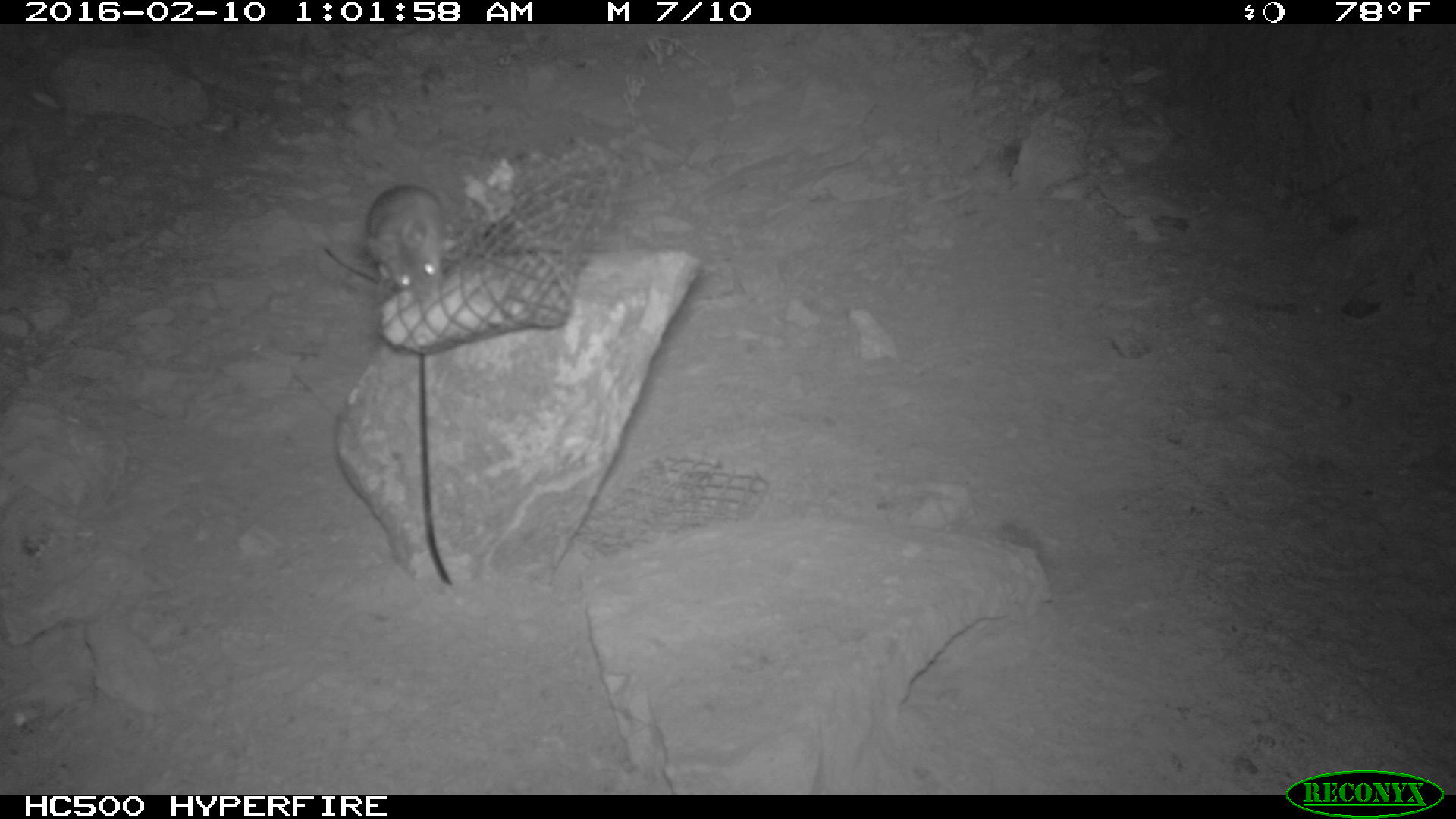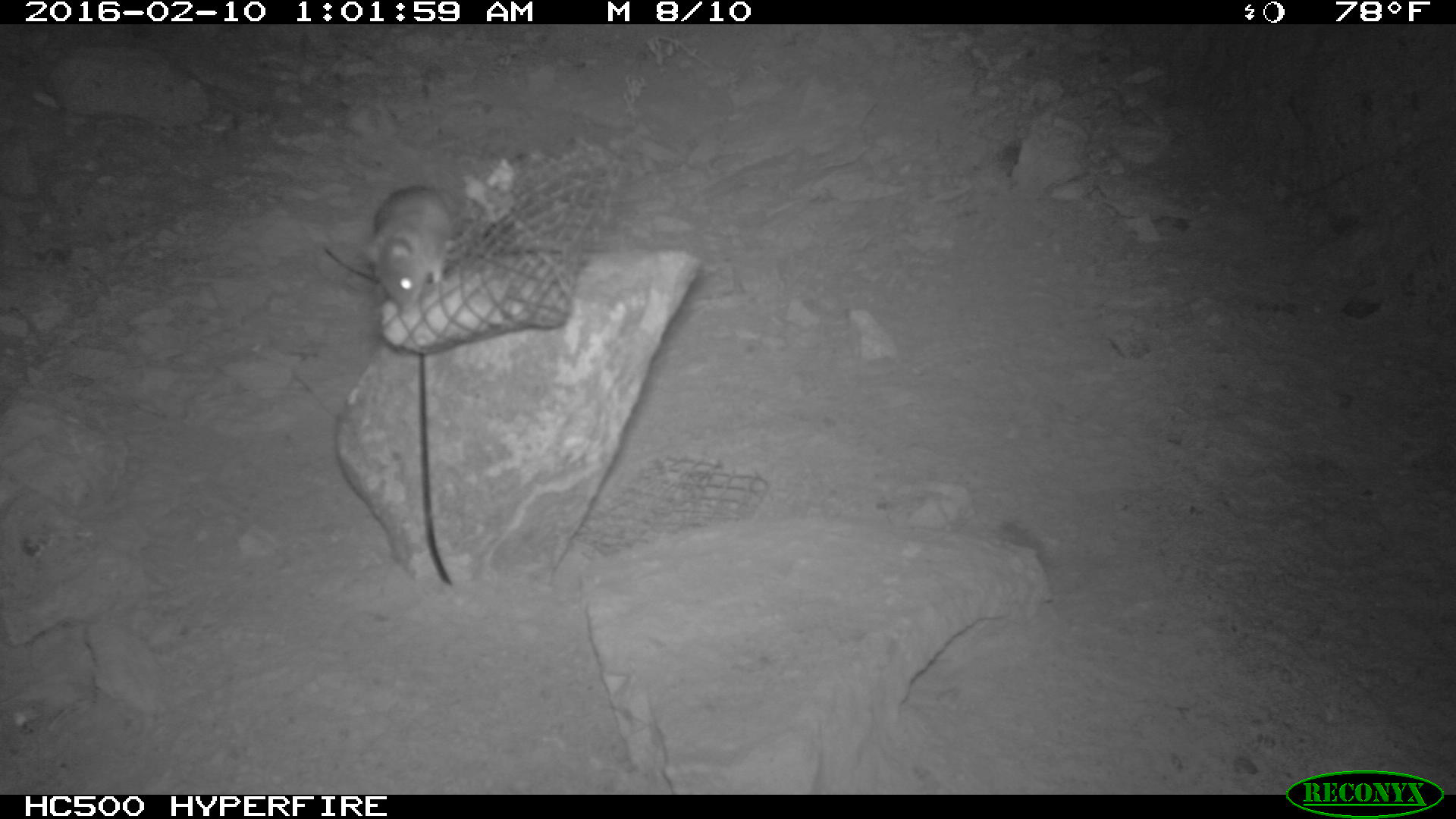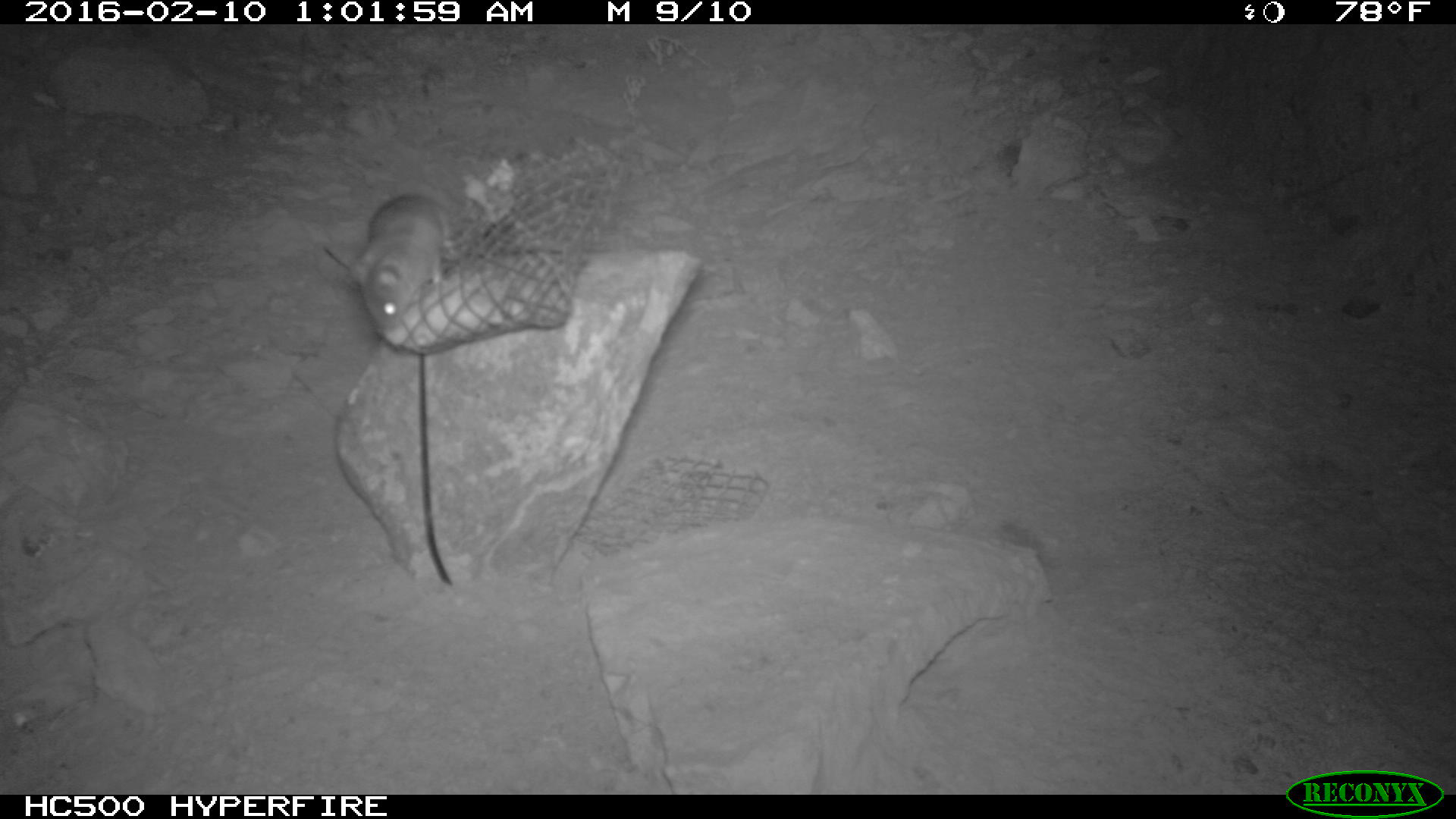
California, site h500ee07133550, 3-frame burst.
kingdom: Animalia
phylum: Chordata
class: Mammalia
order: Rodentia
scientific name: Rodentia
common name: rodent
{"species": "rodent (Rodentia)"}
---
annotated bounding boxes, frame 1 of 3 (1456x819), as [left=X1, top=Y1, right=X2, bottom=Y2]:
rodent: [left=363, top=184, right=442, bottom=303]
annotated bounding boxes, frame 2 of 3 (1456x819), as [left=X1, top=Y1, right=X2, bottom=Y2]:
rodent: [left=360, top=185, right=460, bottom=309]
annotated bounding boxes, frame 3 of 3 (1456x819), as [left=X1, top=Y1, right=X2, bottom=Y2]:
rodent: [left=353, top=187, right=458, bottom=344]